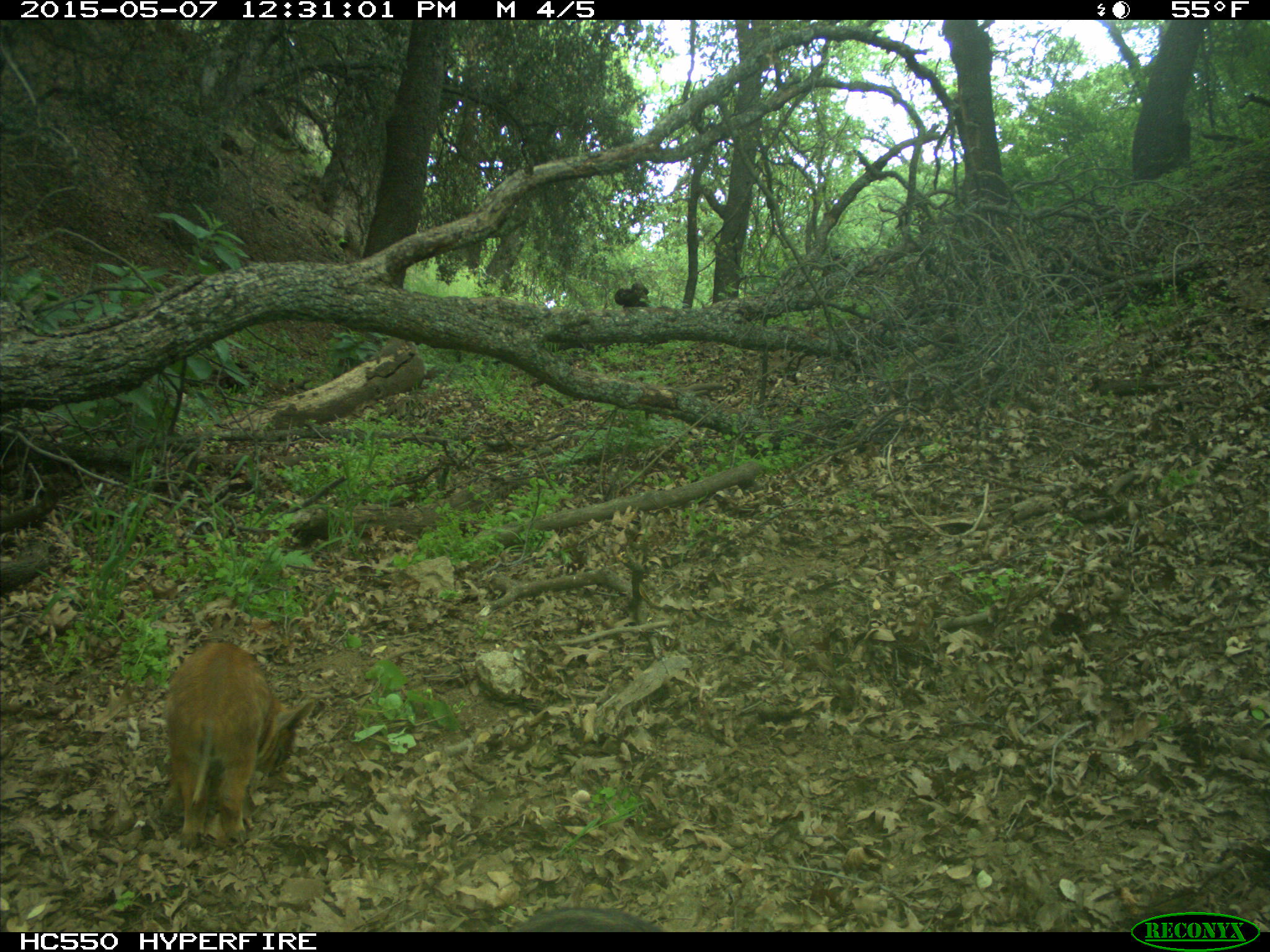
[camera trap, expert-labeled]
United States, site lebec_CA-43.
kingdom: Animalia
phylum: Chordata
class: Mammalia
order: Artiodactyla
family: Suidae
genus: Sus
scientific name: Sus scrofa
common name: wild boar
Sus scrofa (wild boar).